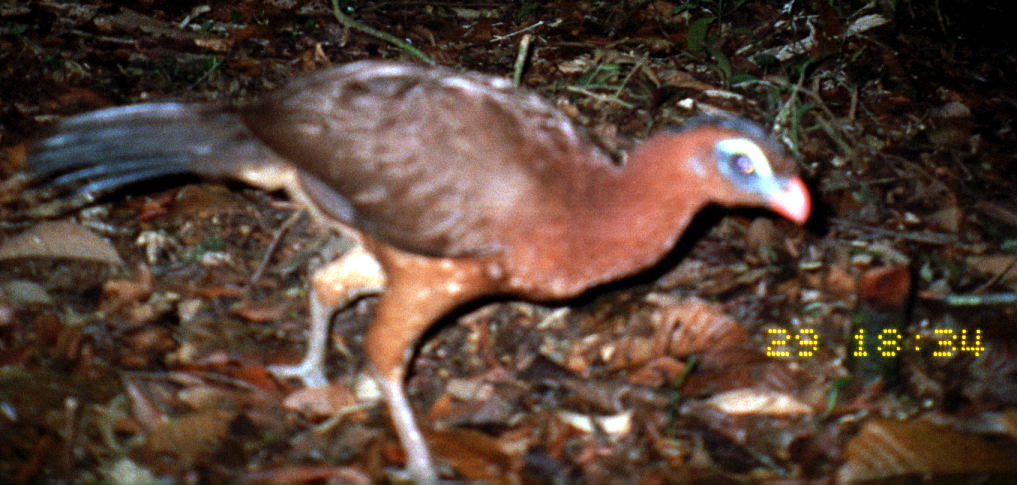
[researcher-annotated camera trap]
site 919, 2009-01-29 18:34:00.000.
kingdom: Animalia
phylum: Chordata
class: Aves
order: Galliformes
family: Cracidae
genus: Nothocrax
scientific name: Nothocrax urumutum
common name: nocturnal curassow